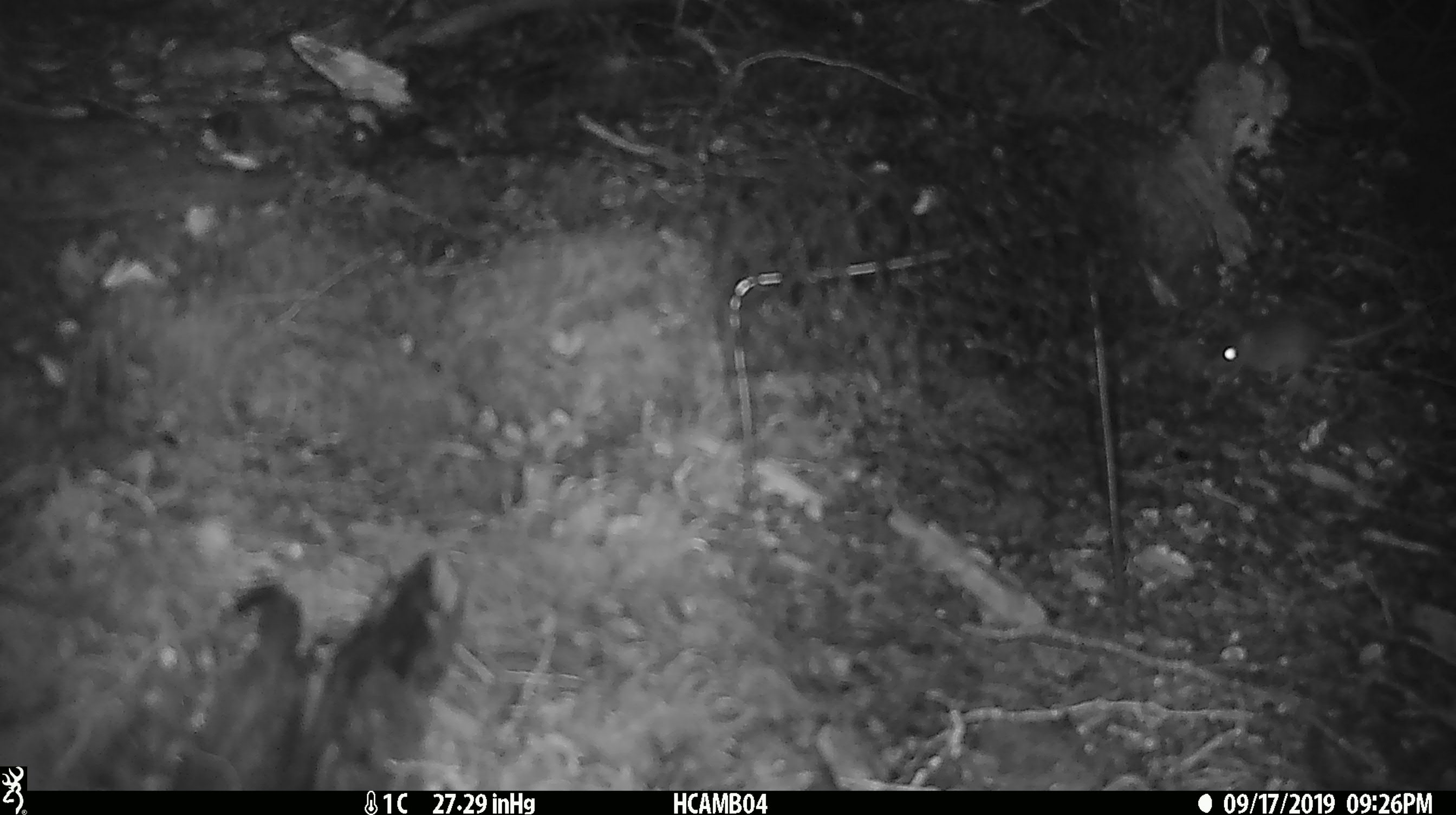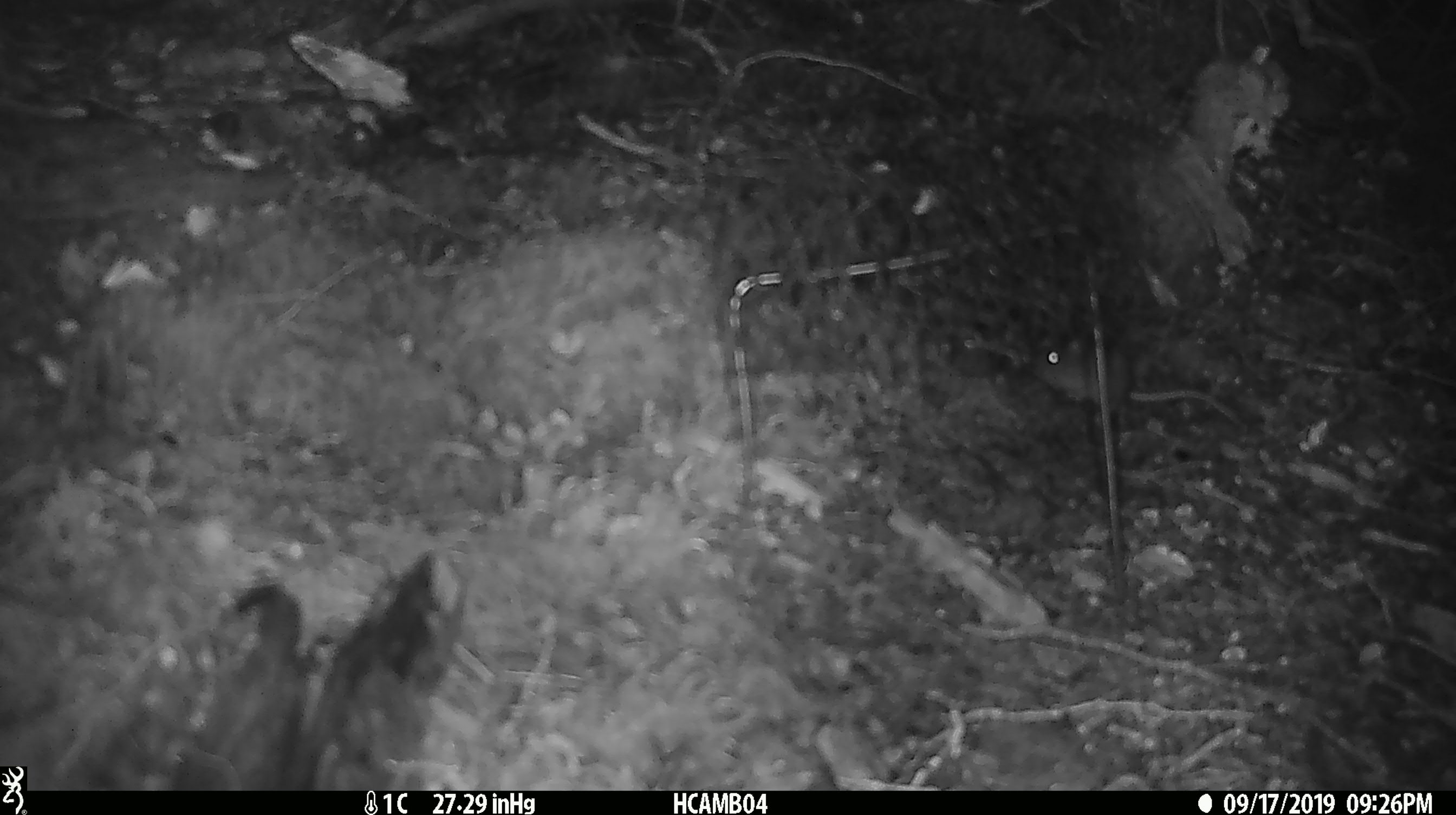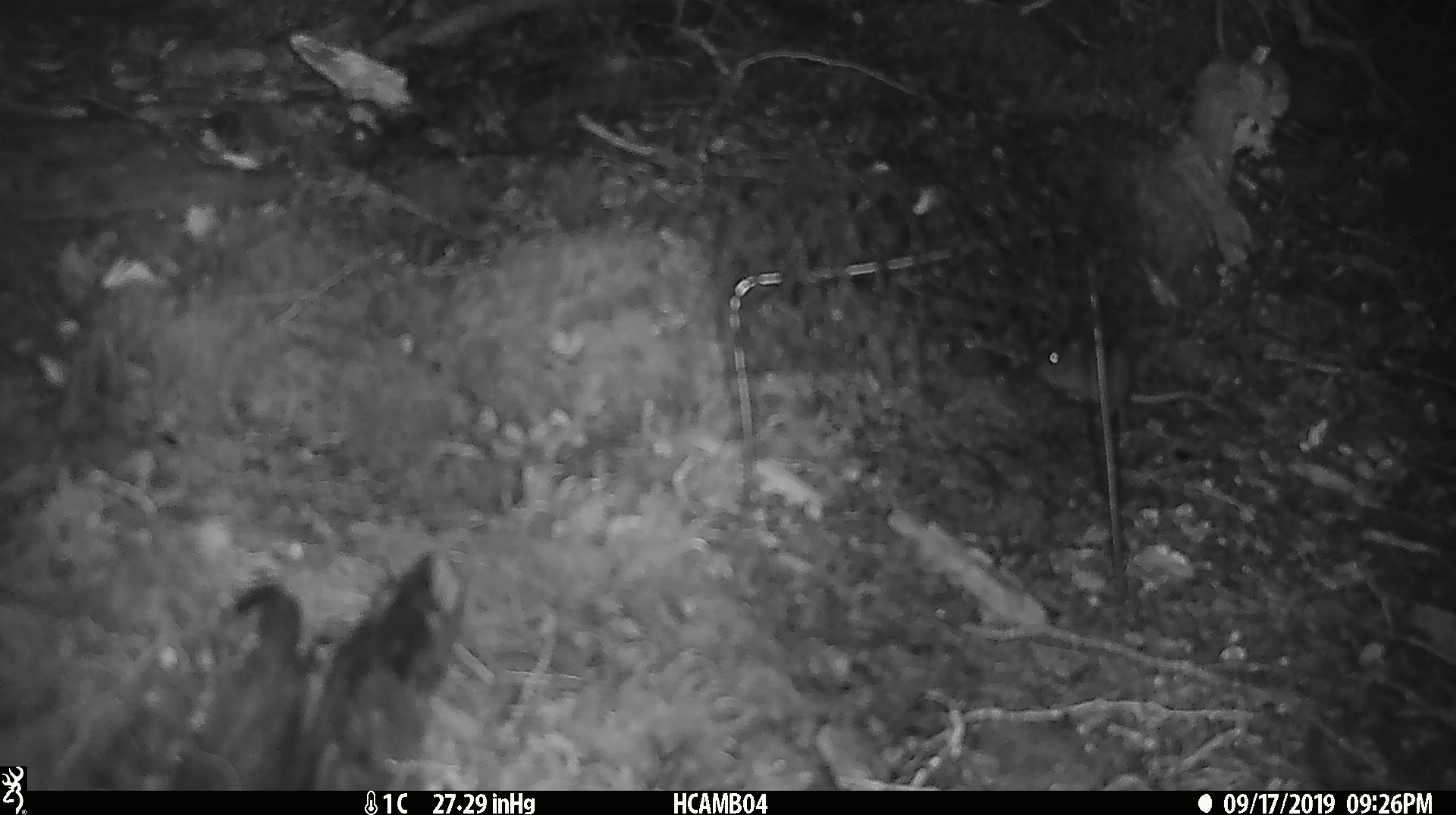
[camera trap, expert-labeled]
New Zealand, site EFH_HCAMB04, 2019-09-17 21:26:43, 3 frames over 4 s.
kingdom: Animalia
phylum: Chordata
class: Mammalia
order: Rodentia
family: Muridae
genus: Mus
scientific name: Mus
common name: mouse